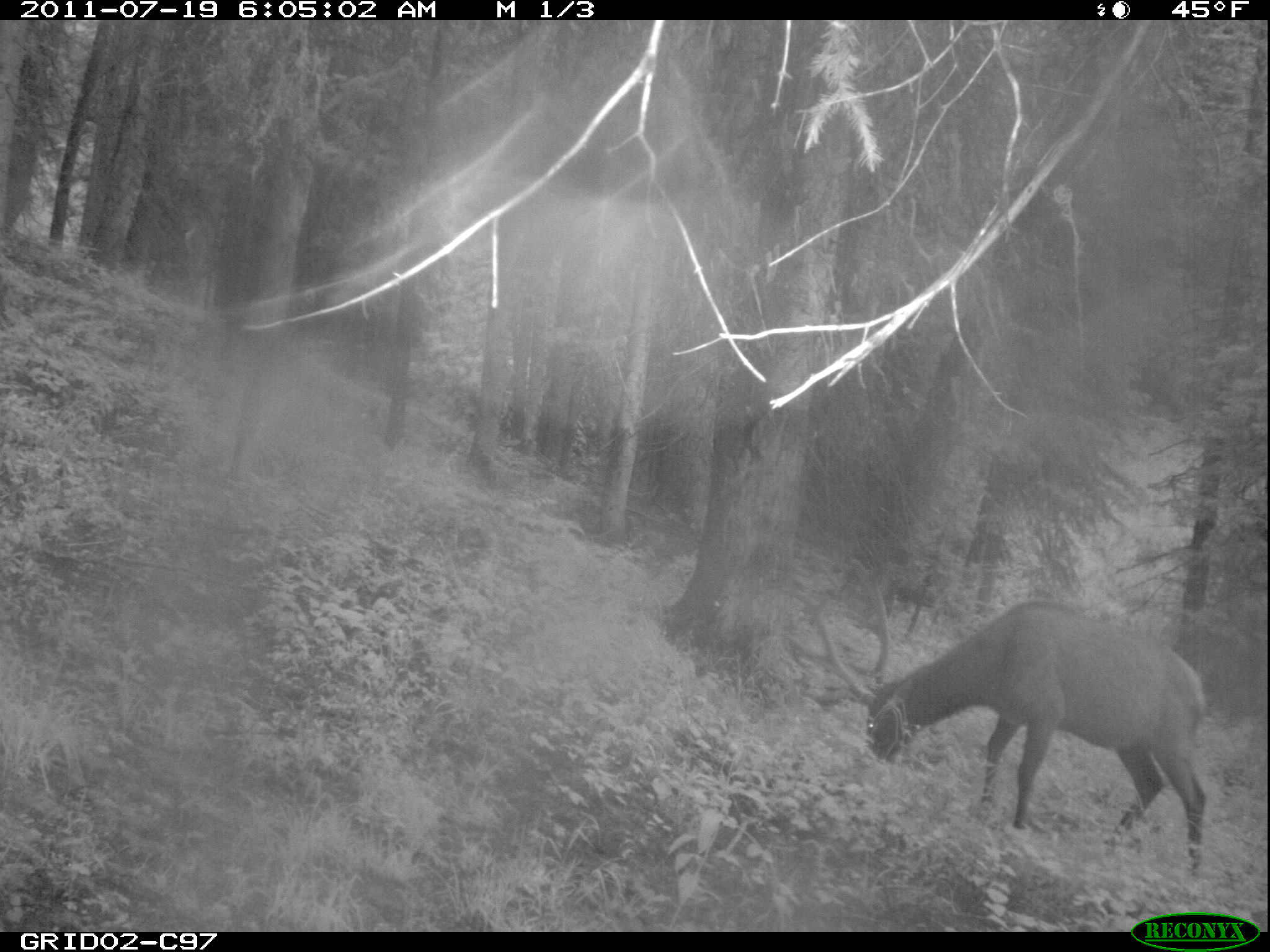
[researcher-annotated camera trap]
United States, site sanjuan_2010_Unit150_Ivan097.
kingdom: Animalia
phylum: Chordata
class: Mammalia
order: Artiodactyla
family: Cervidae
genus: Cervus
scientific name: Cervus elaphus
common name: red deer